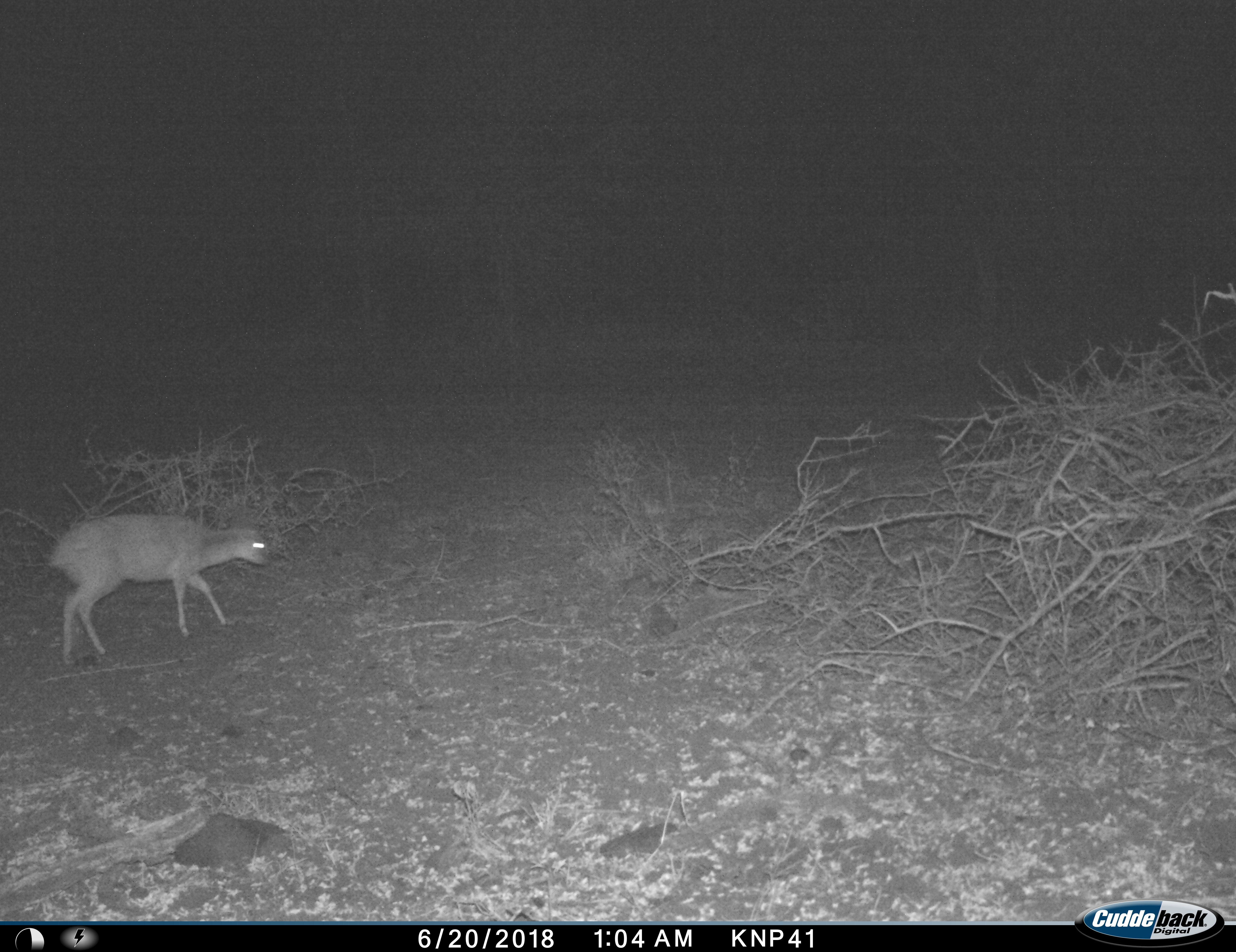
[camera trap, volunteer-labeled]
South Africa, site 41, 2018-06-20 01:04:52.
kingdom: Animalia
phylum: Chordata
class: Mammalia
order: Artiodactyla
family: Bovidae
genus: Cephalophus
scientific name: Cephalophus natalensis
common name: red natal duiker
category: duikerrednatal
Duikerrednatal (red natal duiker) (Cephalophus natalensis), count 1. Behavior (volunteer vote fractions): standing 25%, resting 0%, moving 75%, interacting 0%. Young present (vote fraction): 0%. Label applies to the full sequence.